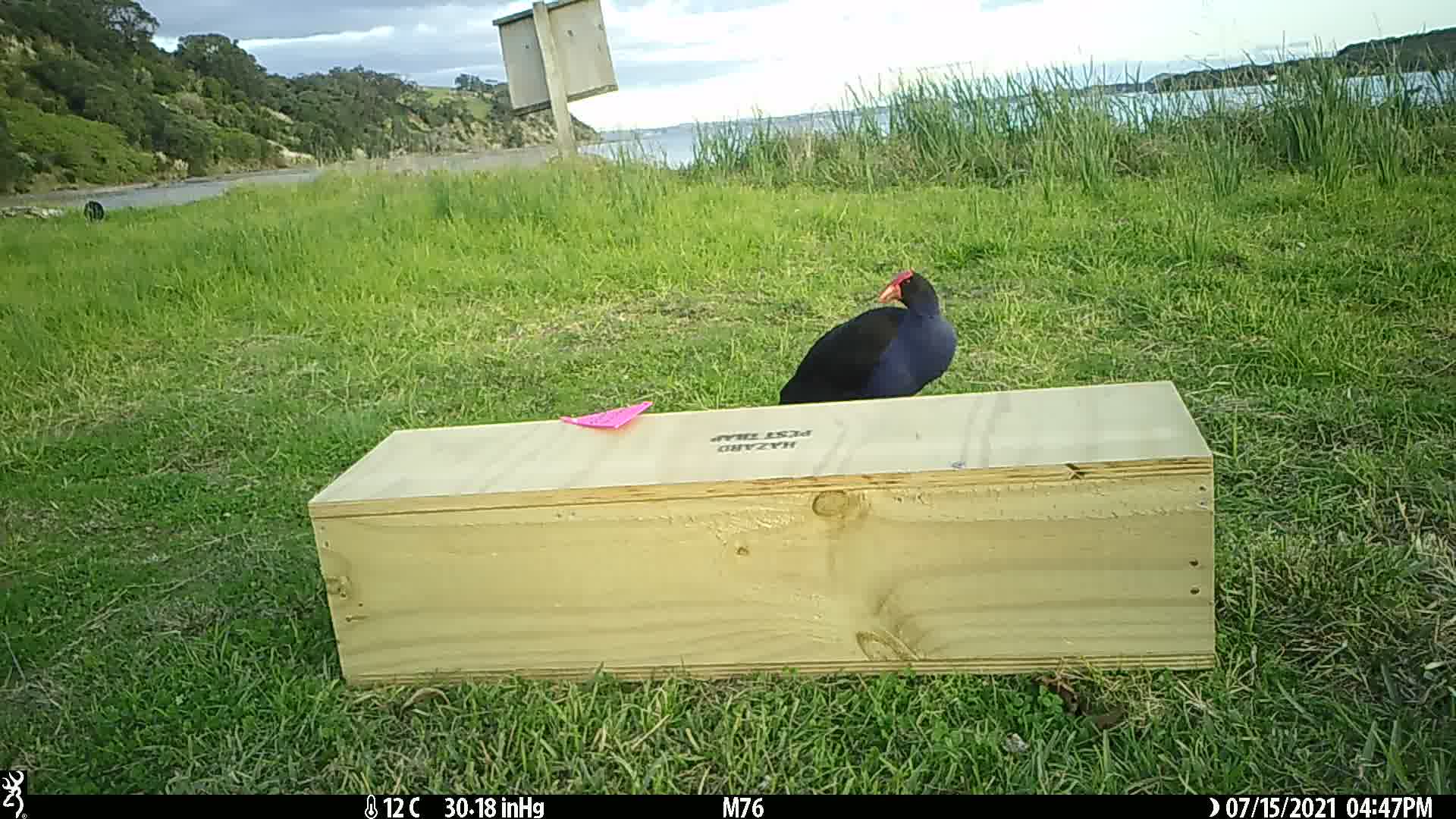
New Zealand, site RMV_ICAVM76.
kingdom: Animalia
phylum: Chordata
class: Aves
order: Gruiformes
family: Rallidae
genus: Porphyrio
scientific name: Porphyrio melanotus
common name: australasian swamphen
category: pukeko